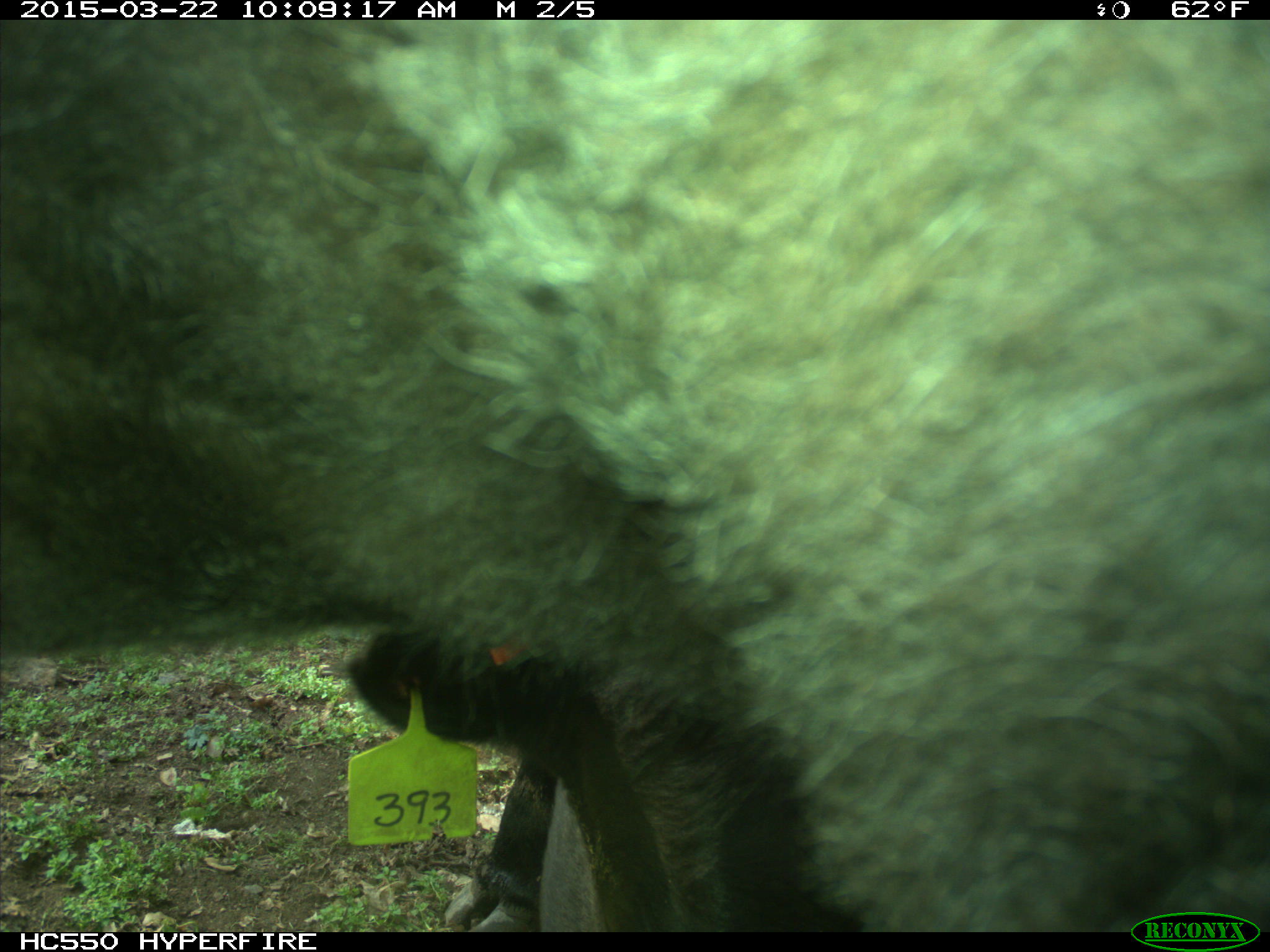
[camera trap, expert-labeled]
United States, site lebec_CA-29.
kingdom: Animalia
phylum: Chordata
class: Mammalia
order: Artiodactyla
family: Bovidae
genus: Bos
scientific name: Bos taurus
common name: domestic cow